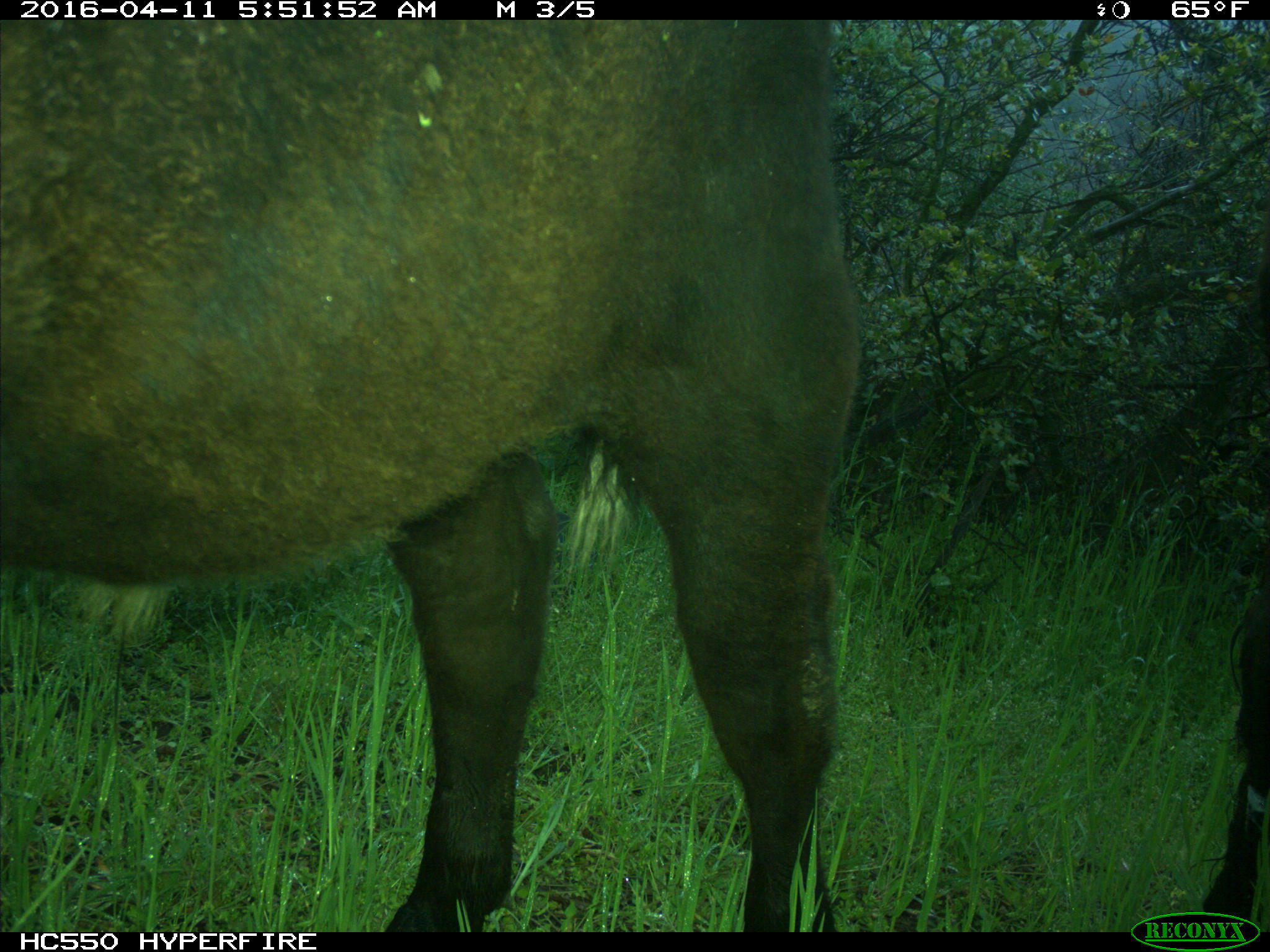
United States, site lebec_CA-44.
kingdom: Animalia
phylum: Chordata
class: Mammalia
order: Artiodactyla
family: Bovidae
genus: Bos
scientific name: Bos taurus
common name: domestic cow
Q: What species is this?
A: Bos taurus (domestic cow).